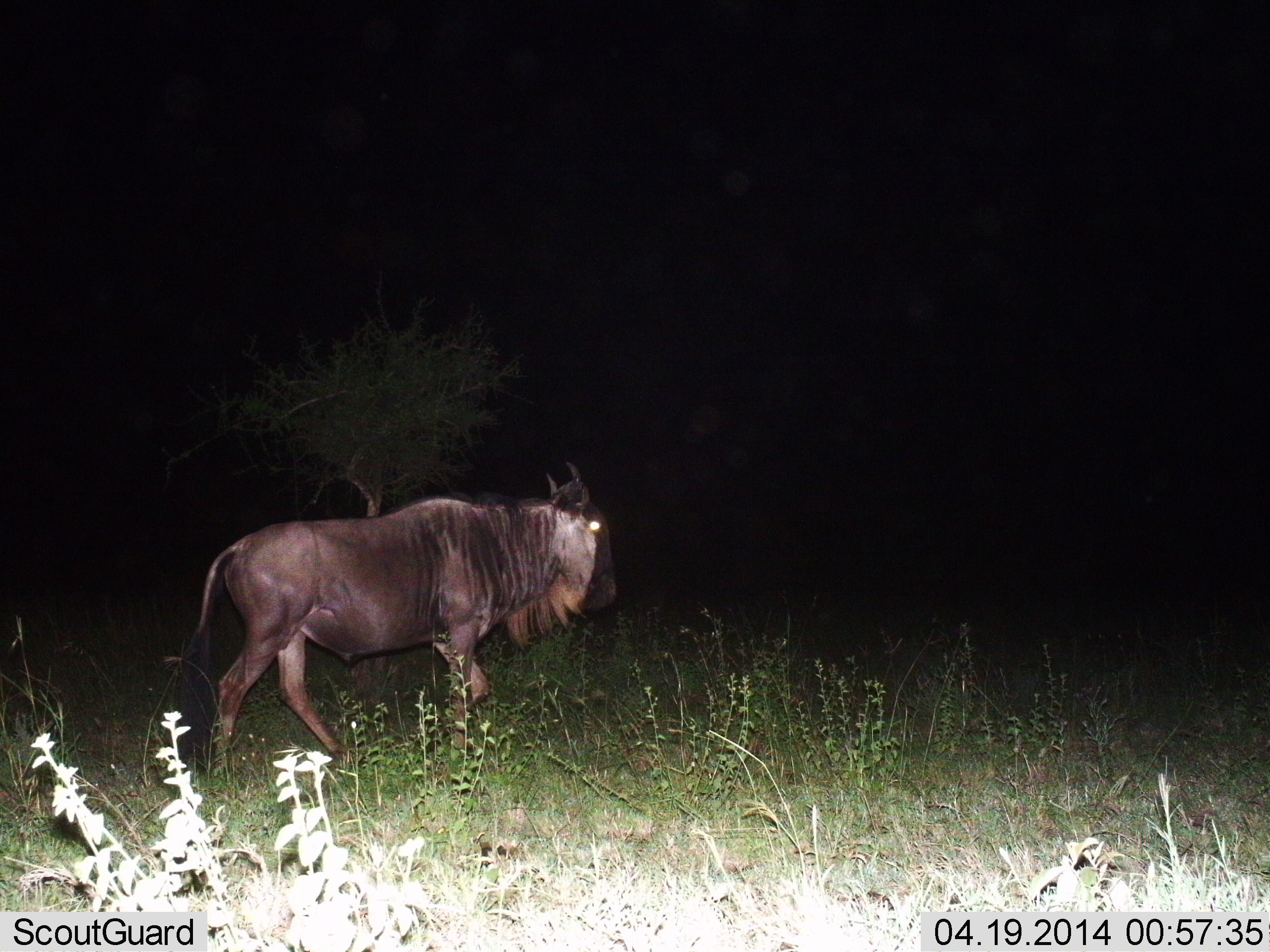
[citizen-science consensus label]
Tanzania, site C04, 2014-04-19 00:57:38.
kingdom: Animalia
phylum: Chordata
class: Mammalia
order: Artiodactyla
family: Bovidae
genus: Connochaetes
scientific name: Connochaetes taurinus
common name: blue wildebeest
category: wildebeest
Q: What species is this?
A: Wildebeest (blue wildebeest) (Connochaetes taurinus).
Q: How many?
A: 1.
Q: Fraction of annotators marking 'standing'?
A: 0%.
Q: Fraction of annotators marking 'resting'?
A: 0%.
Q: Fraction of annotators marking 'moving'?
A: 100%.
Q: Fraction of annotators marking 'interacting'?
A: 0%.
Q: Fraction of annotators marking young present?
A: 0%.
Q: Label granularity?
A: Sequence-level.